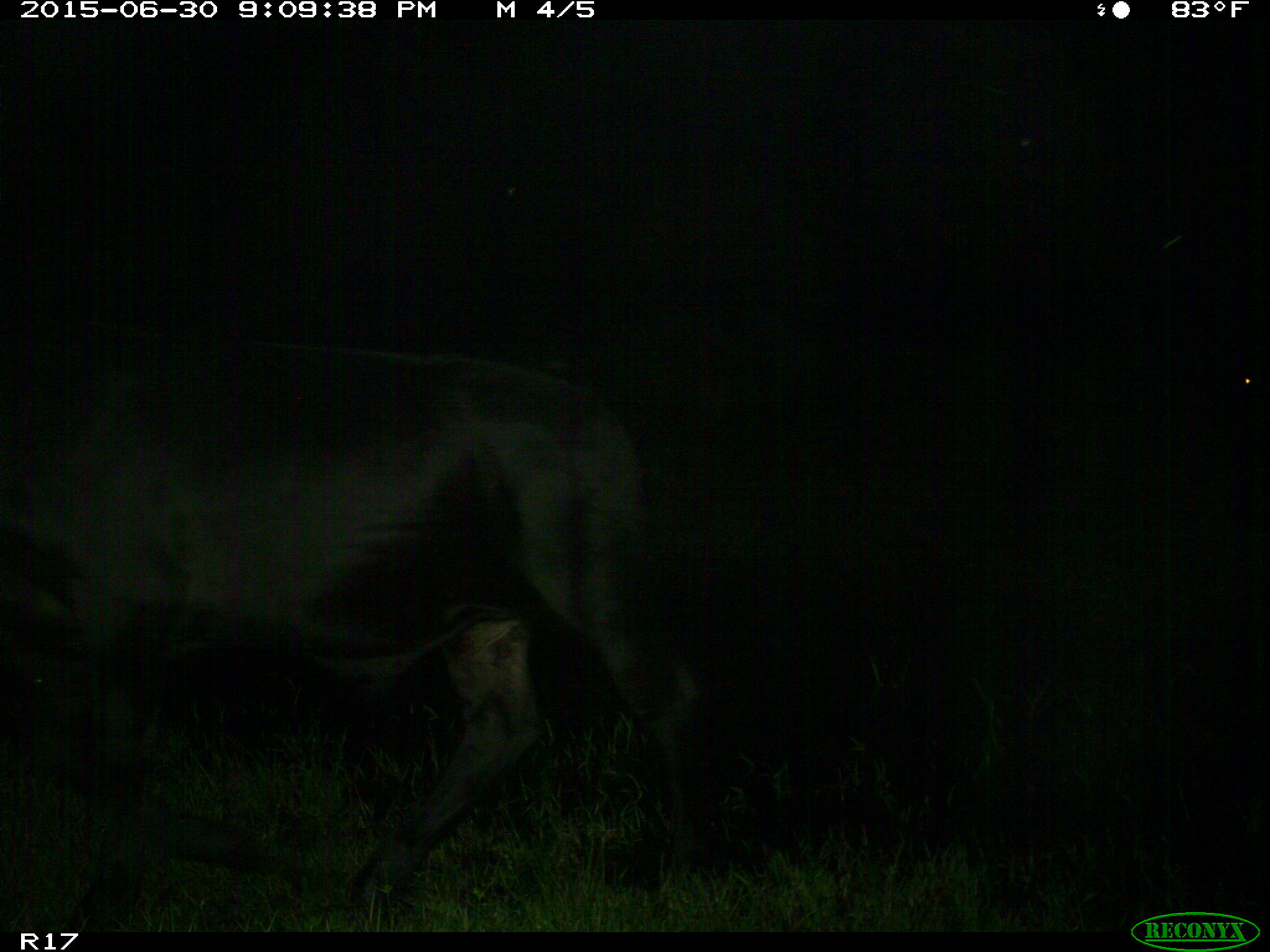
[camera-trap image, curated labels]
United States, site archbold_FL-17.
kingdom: Animalia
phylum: Chordata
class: Mammalia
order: Artiodactyla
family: Bovidae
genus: Bos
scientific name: Bos taurus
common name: domestic cow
Bos taurus (domestic cow).